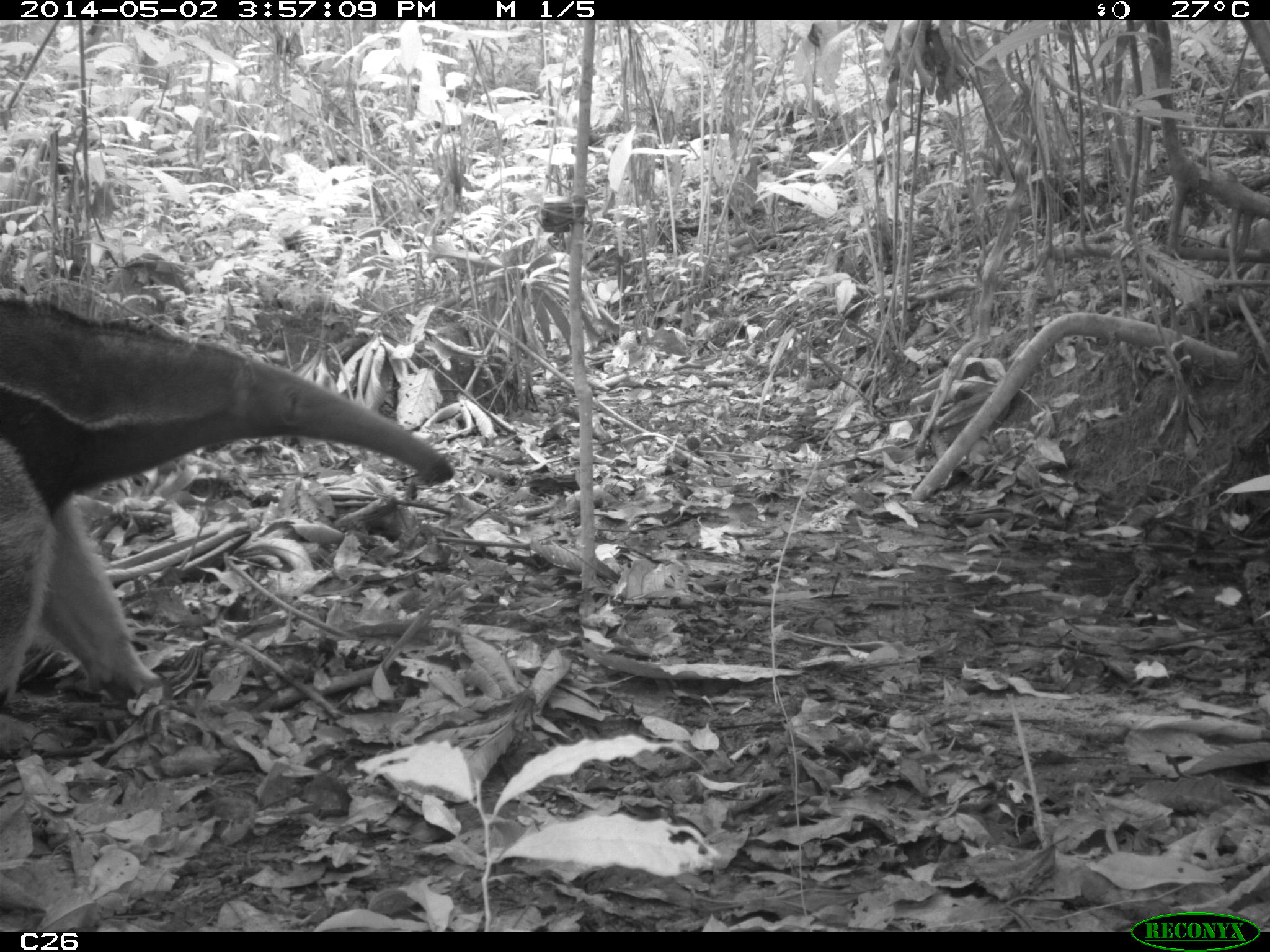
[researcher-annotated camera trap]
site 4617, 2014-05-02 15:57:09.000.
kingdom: Animalia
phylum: Chordata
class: Mammalia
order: Pilosa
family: Myrmecophagidae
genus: Myrmecophaga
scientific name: Myrmecophaga tridactyla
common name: giant anteater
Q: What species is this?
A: Myrmecophaga tridactyla (giant anteater).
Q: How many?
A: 3.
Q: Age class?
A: Adult.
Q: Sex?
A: Male.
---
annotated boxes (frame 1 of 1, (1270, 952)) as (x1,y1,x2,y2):
myrmecophaga tridactyla: (0,293,455,716)